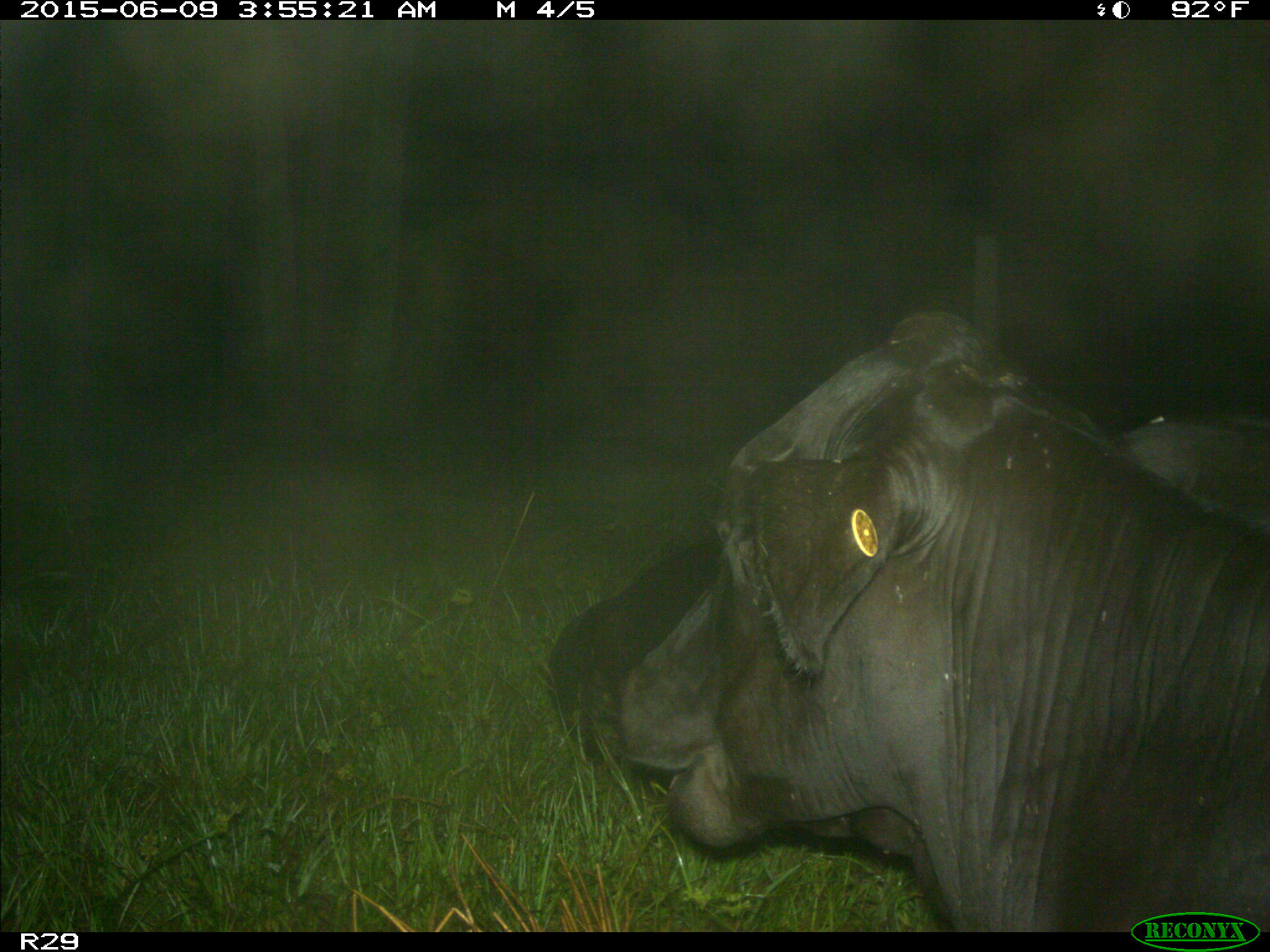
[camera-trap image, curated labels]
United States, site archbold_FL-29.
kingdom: Animalia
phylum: Chordata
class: Mammalia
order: Artiodactyla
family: Bovidae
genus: Bos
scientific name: Bos taurus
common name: domestic cow